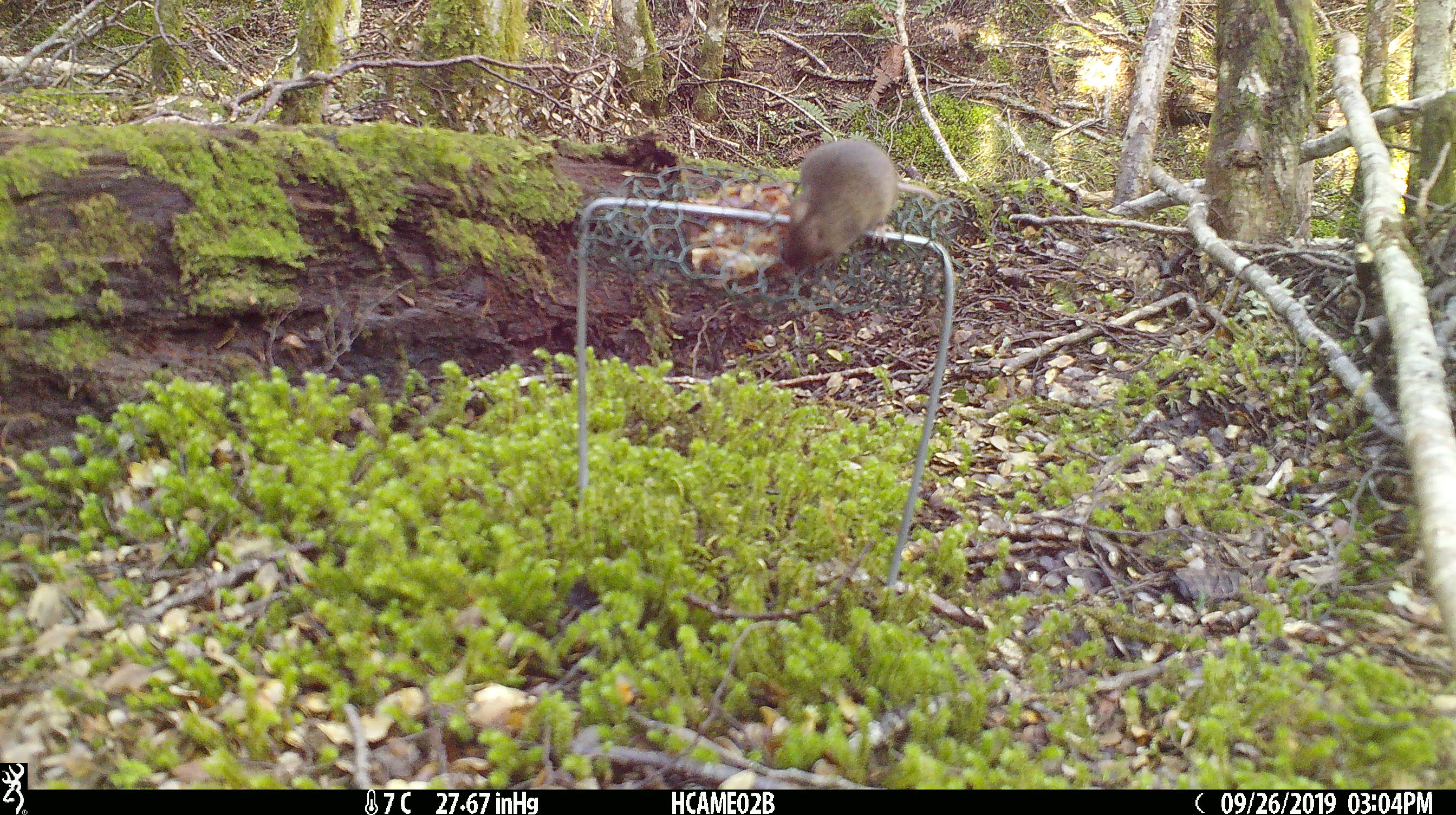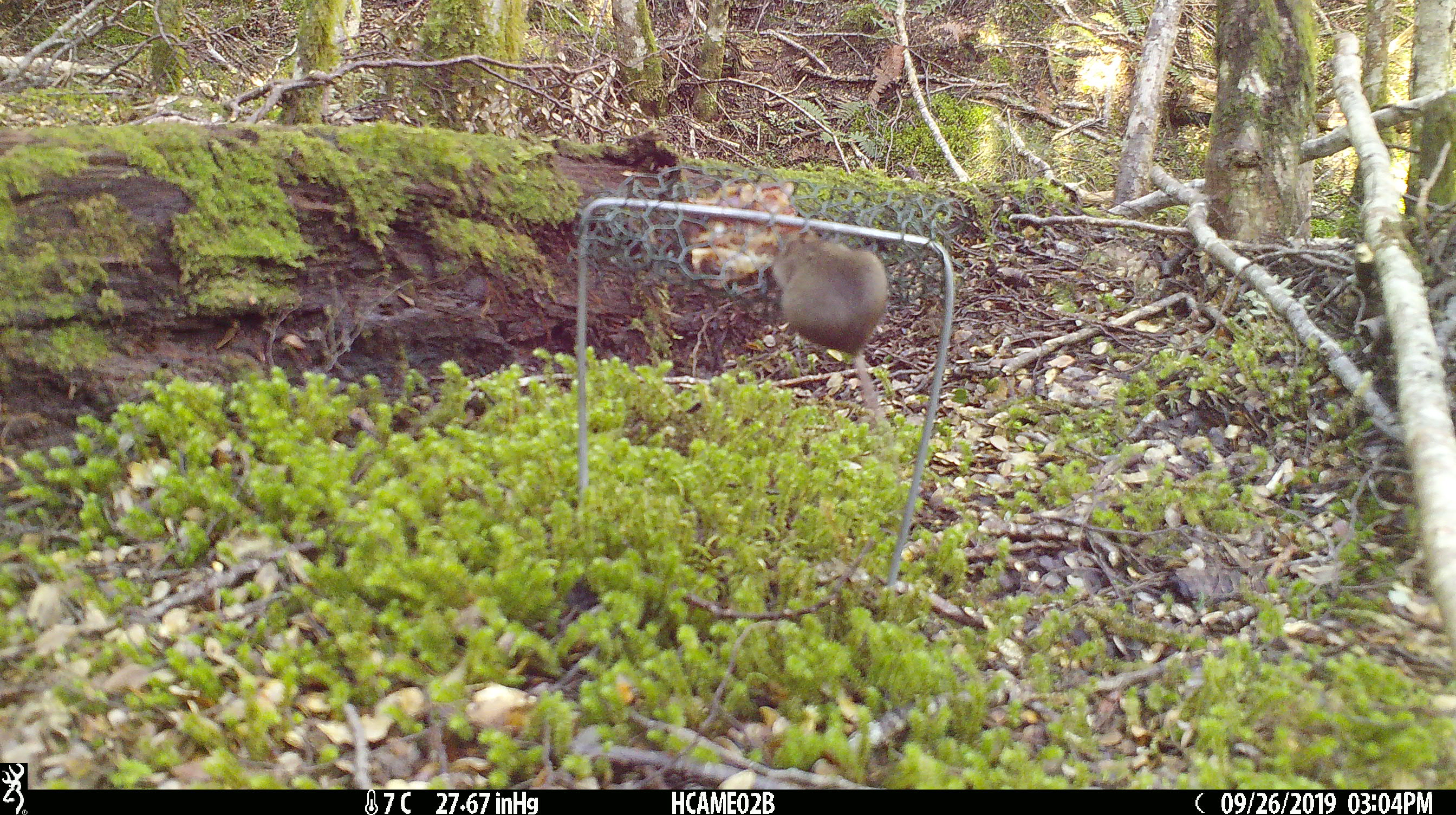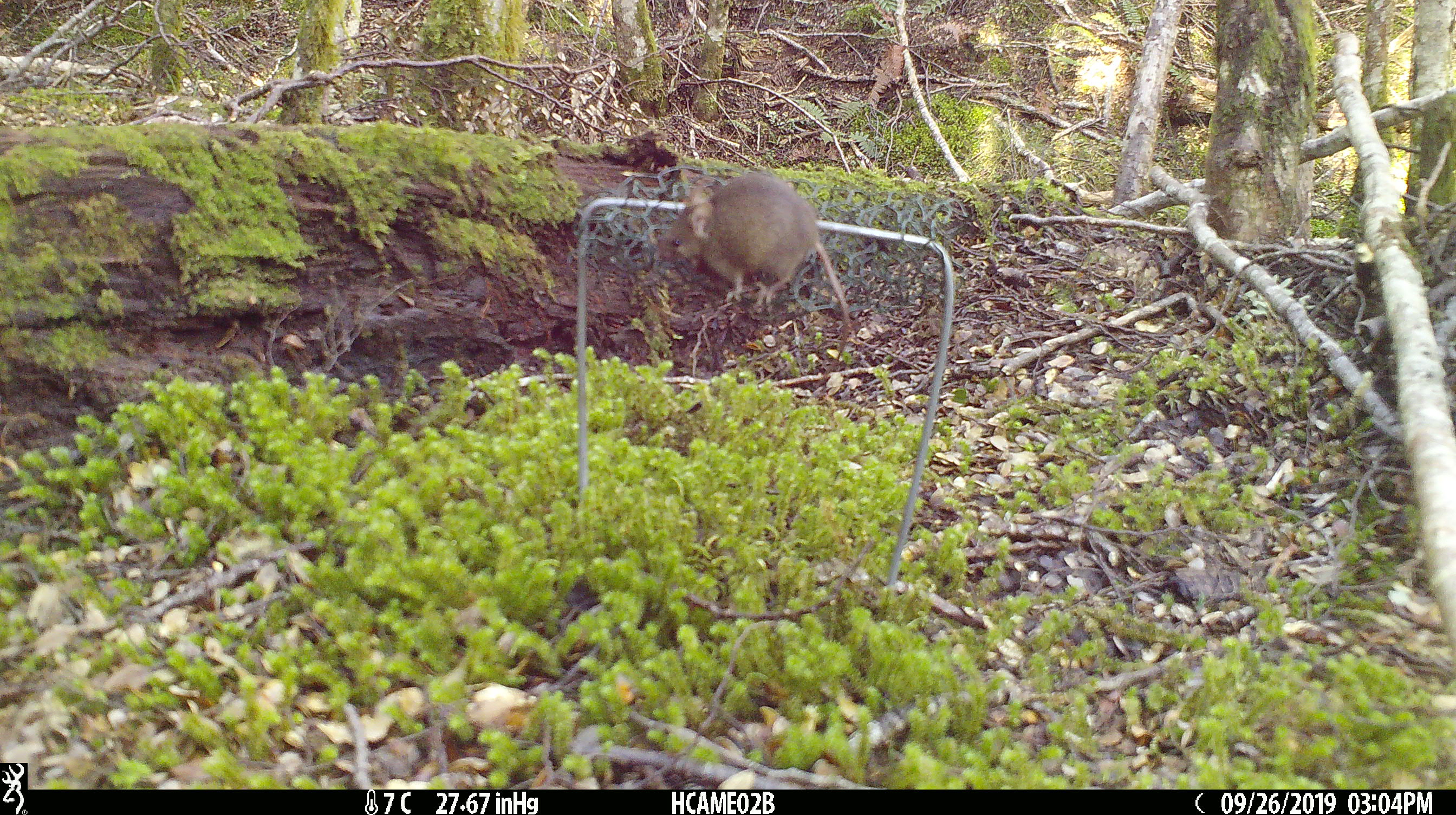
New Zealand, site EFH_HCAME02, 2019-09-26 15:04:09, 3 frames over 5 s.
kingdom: Animalia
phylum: Chordata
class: Mammalia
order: Rodentia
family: Muridae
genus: Mus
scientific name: Mus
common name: mouse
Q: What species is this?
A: Mouse (Mus).